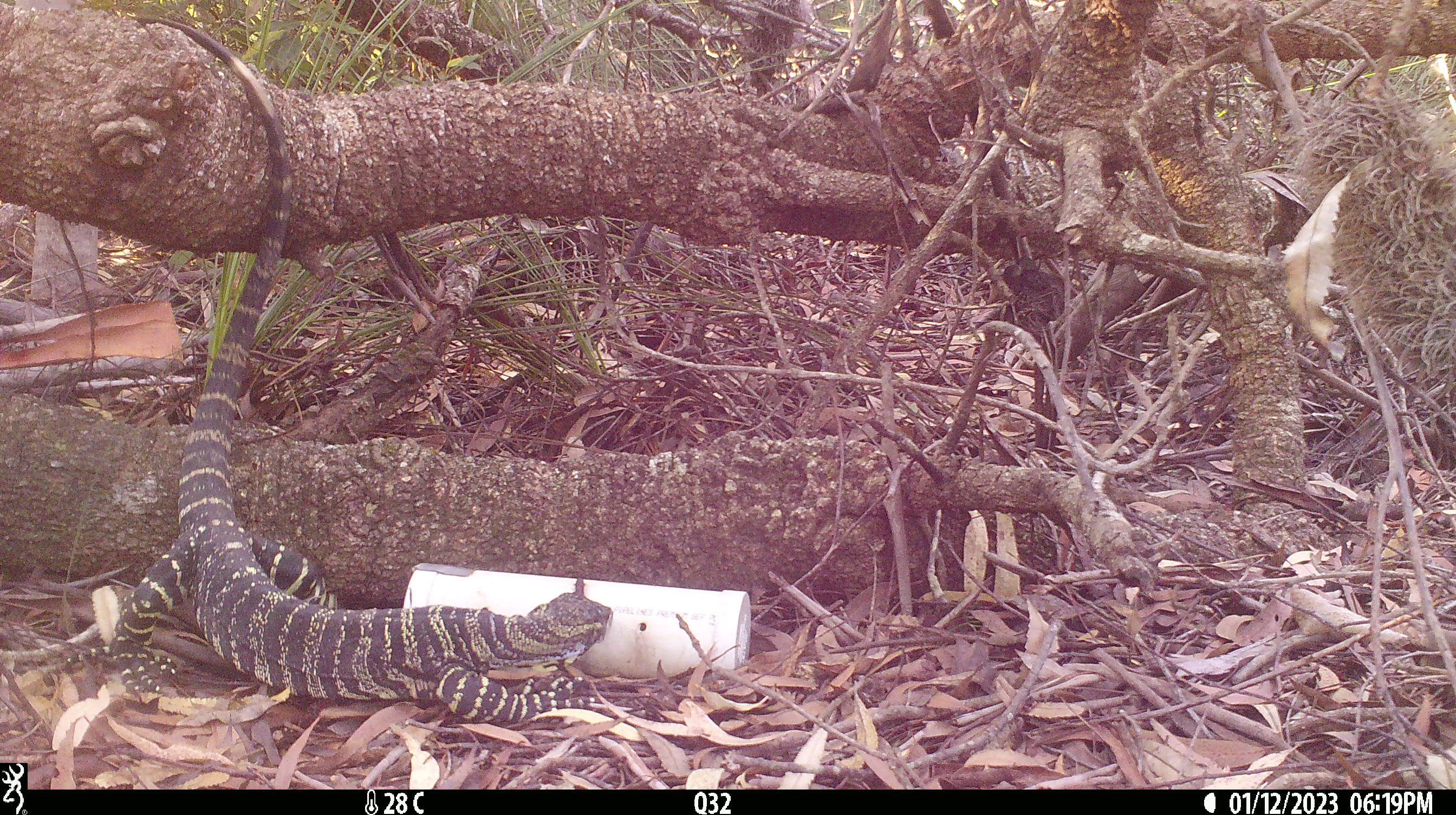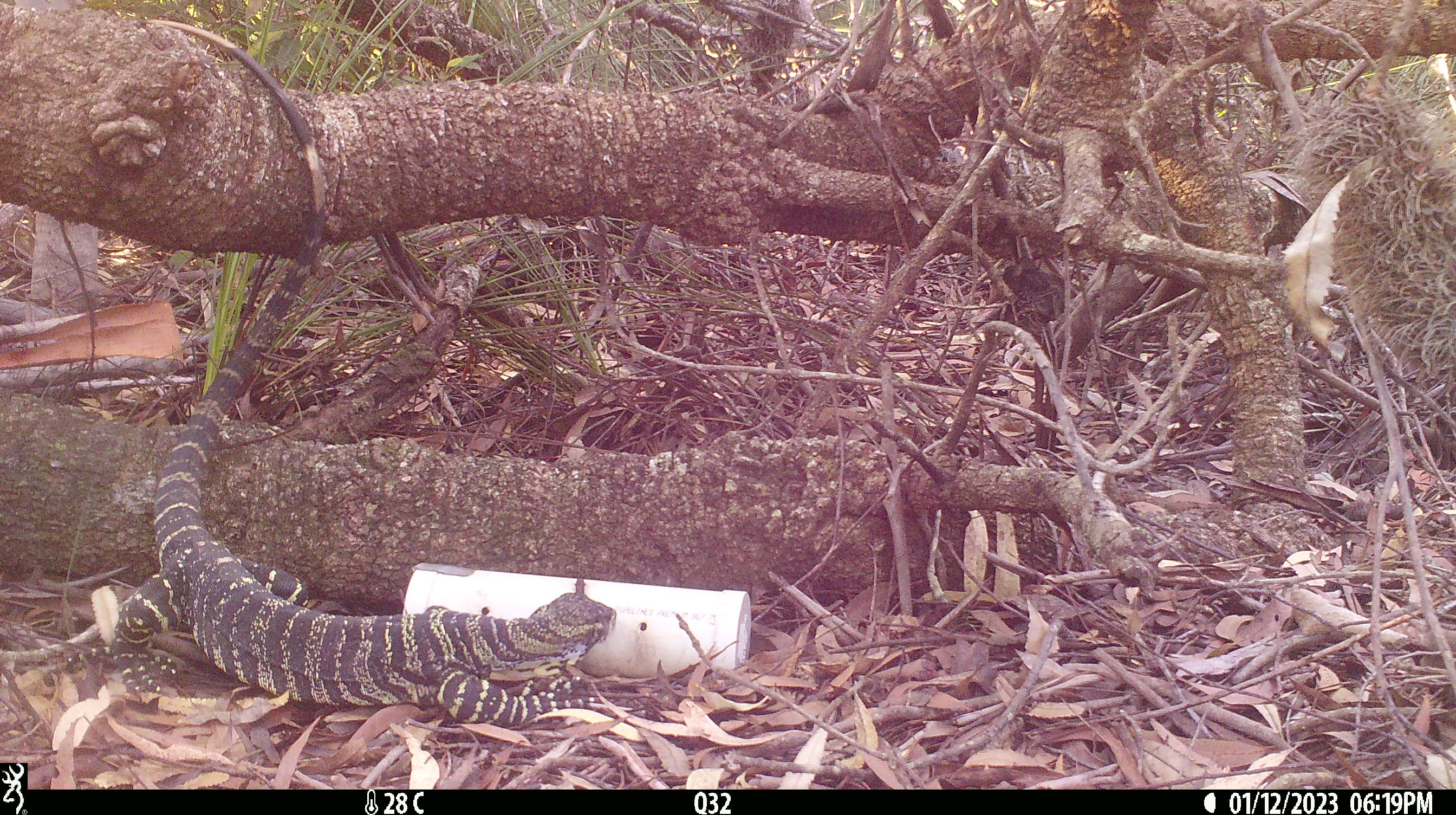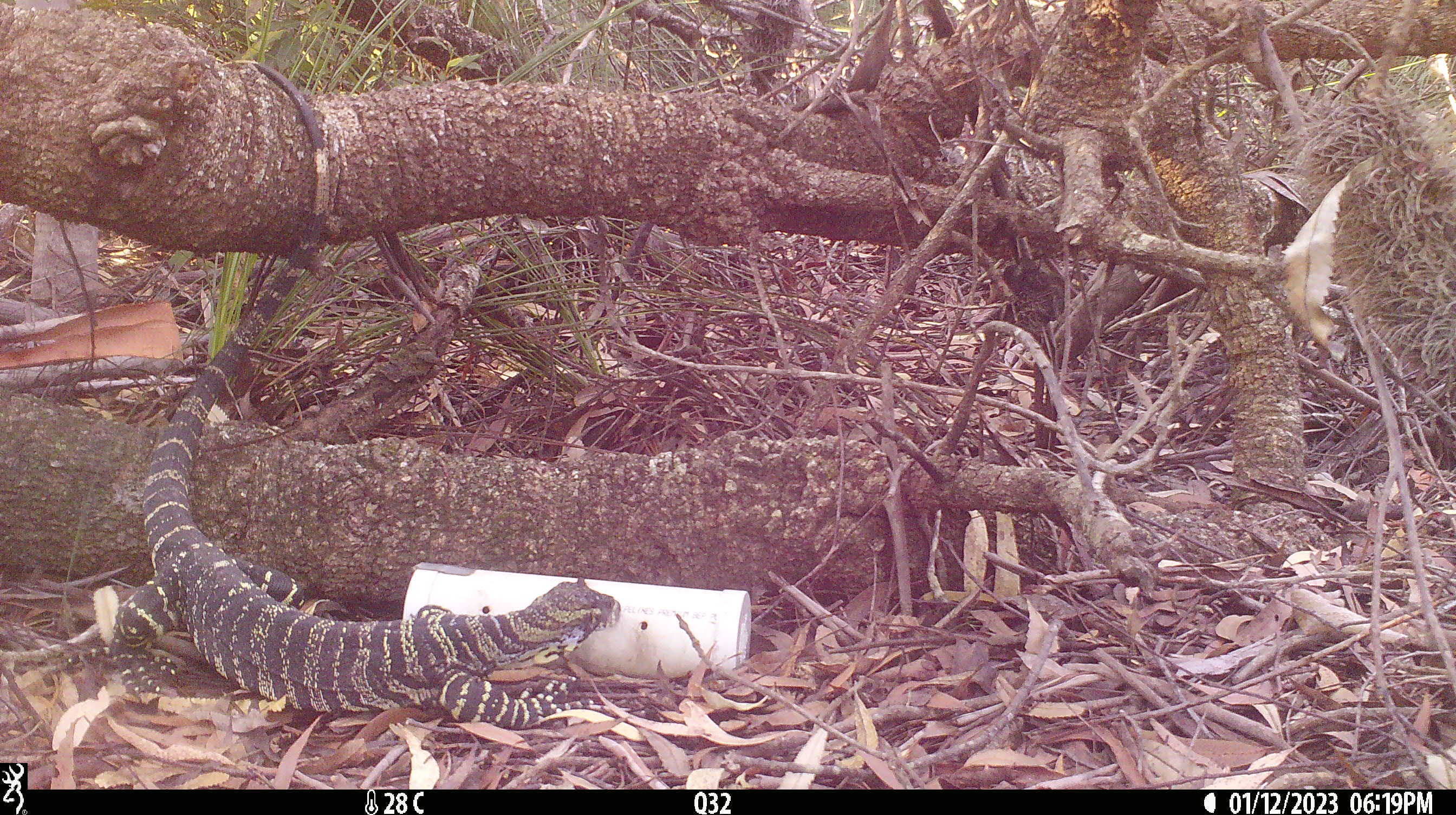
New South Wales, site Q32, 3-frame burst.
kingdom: Animalia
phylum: Chordata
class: Reptilia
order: Squamata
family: Varanidae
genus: Varanus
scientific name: Varanus varius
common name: lace monitor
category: goanna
Goanna (lace monitor) (Varanus varius).